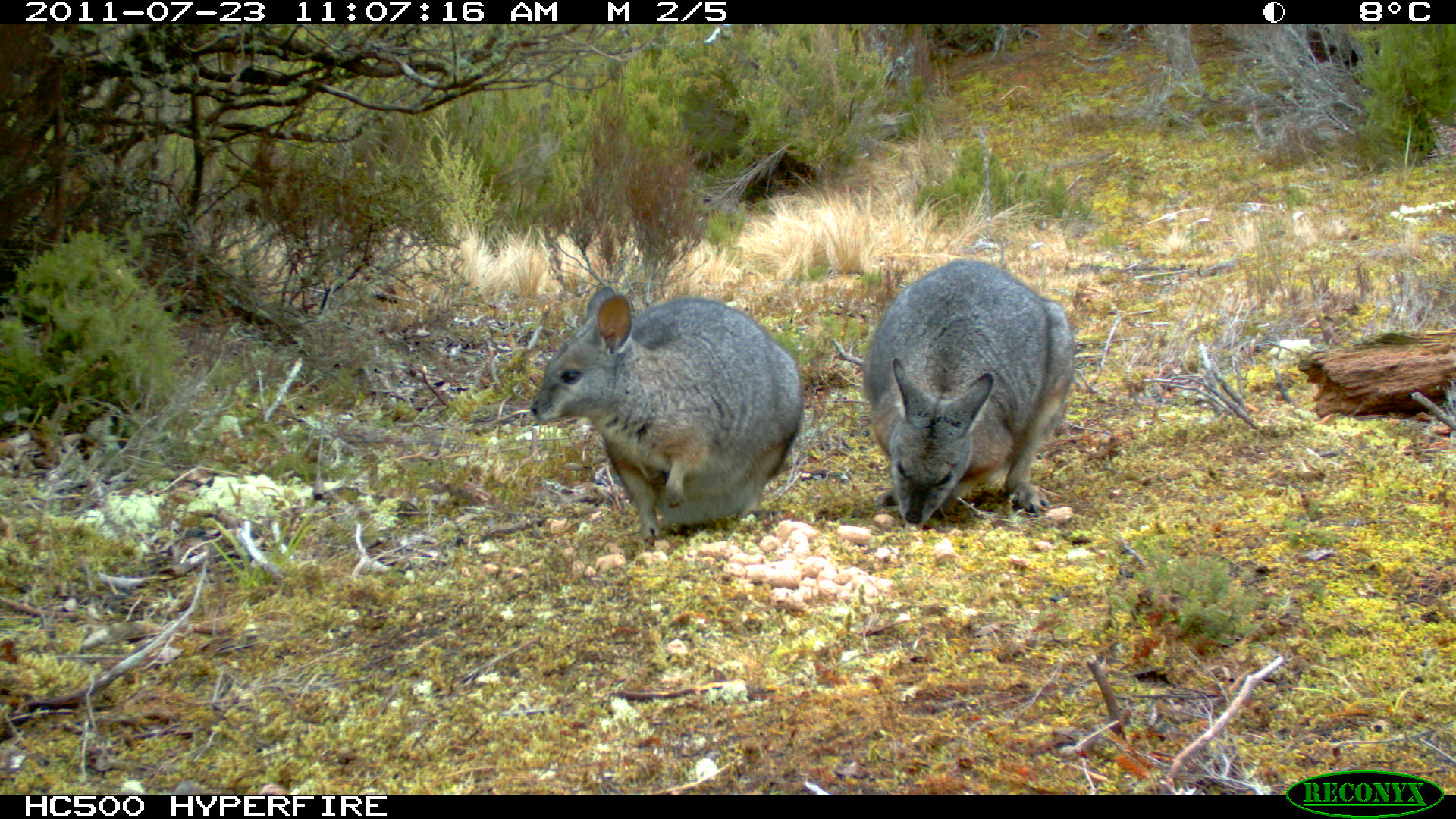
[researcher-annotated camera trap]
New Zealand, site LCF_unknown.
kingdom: Animalia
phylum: Chordata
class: Mammalia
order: Diprotodontia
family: Macropodidae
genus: Notamacropus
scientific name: Notamacropus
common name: wallaby